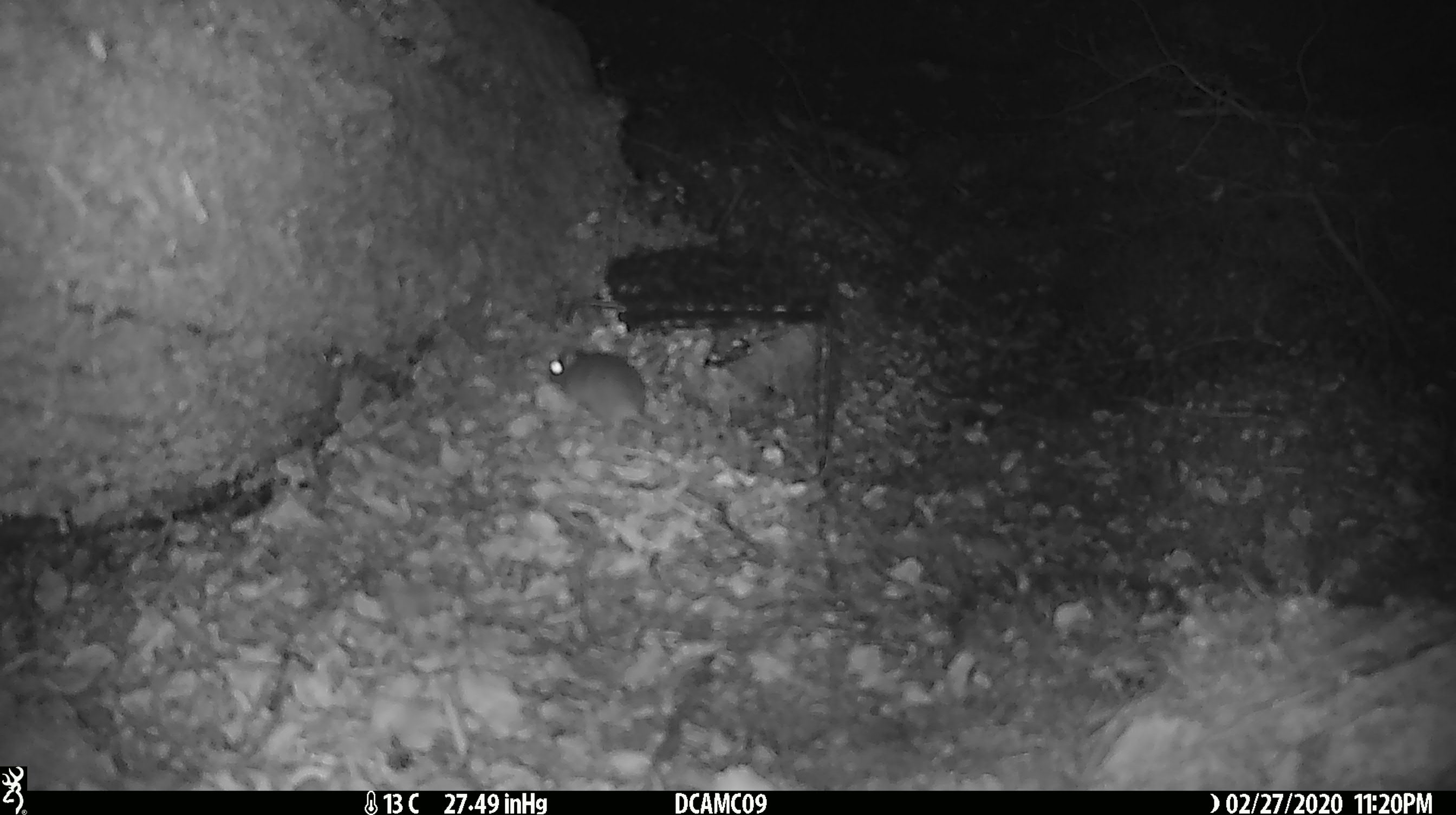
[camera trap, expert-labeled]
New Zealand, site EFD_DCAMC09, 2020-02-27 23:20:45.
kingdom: Animalia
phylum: Chordata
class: Mammalia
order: Rodentia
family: Muridae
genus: Mus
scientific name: Mus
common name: mouse